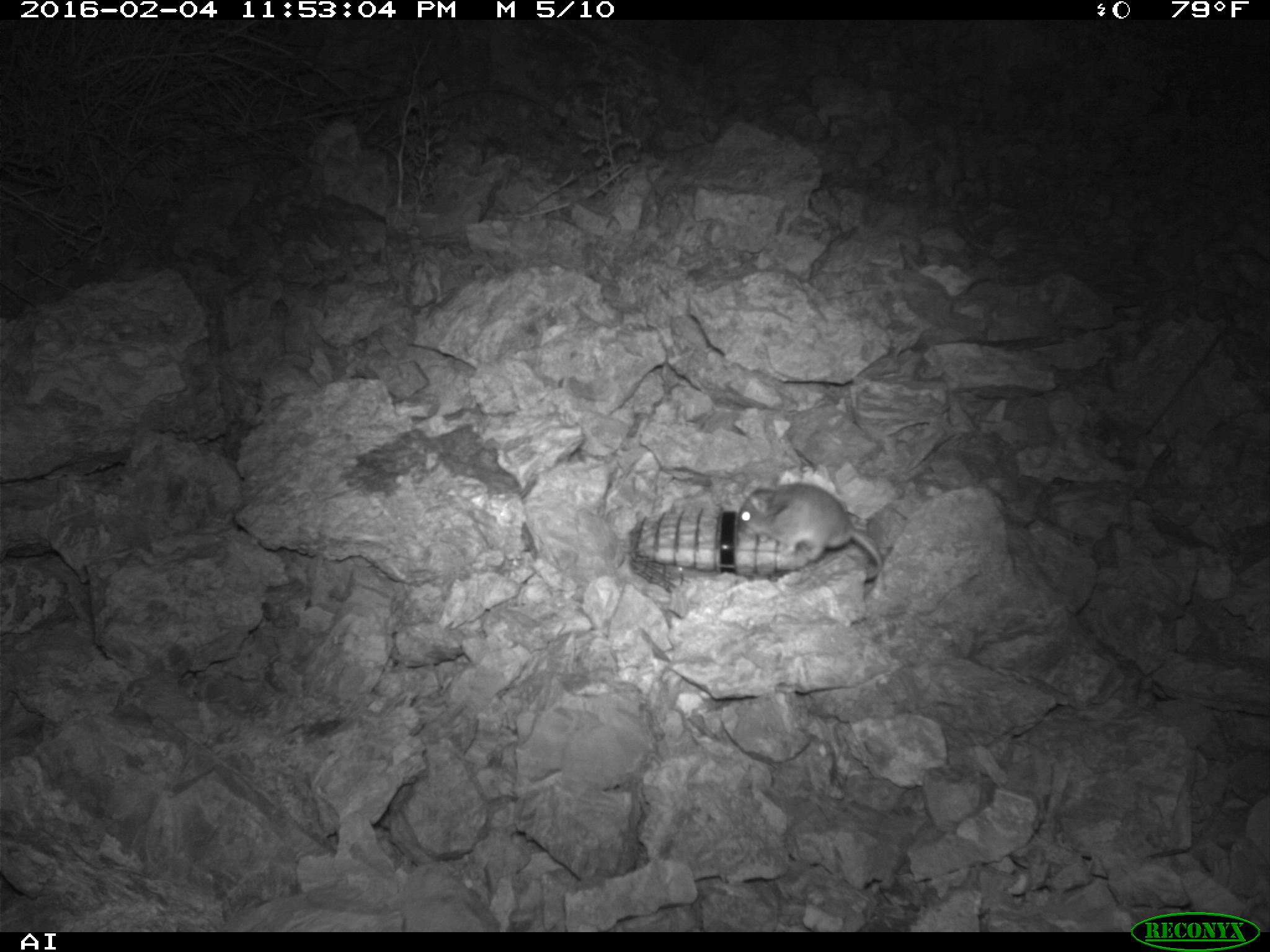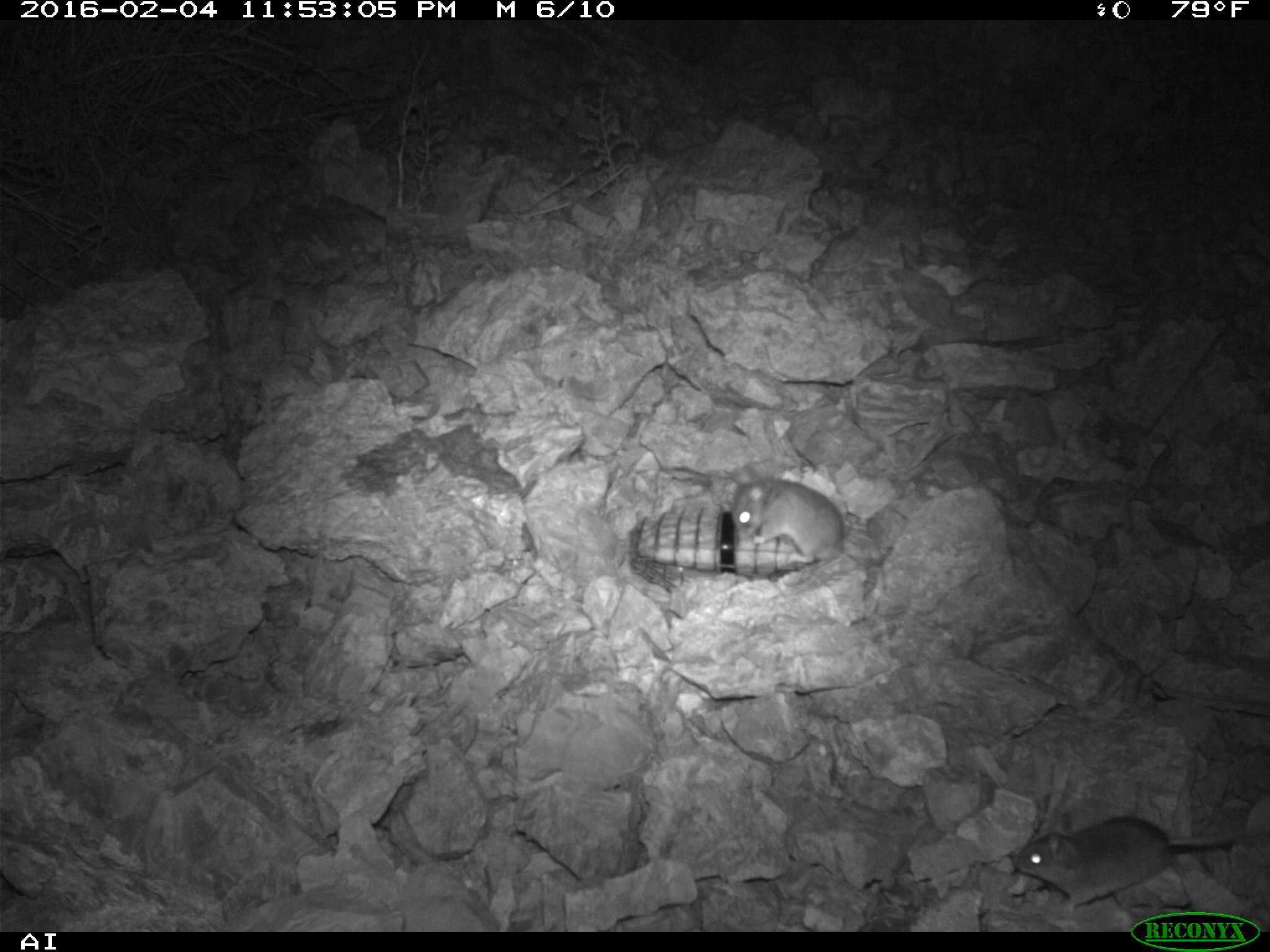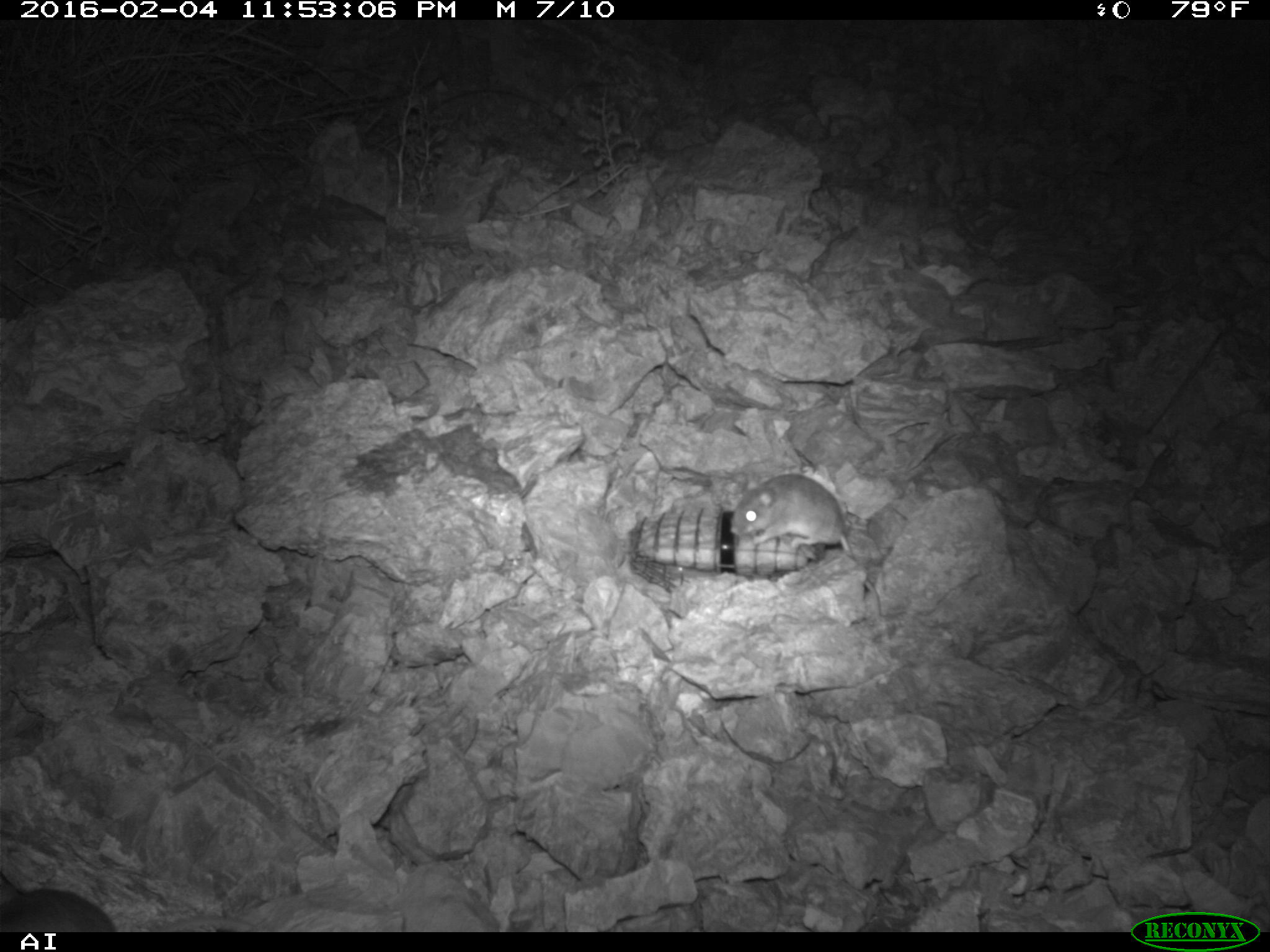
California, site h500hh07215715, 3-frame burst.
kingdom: Animalia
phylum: Chordata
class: Mammalia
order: Rodentia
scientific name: Rodentia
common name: rodent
Rodent (Rodentia).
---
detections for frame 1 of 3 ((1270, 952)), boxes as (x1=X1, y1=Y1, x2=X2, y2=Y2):
rodent: (x1=736, y1=474, x2=883, y2=581)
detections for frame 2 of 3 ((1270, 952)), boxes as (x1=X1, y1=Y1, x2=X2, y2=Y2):
rodent: (x1=1009, y1=816, x2=1243, y2=911); (x1=732, y1=464, x2=880, y2=573)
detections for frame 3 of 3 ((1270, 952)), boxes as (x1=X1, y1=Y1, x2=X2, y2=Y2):
rodent: (x1=729, y1=474, x2=881, y2=620); (x1=0, y1=874, x2=114, y2=932)